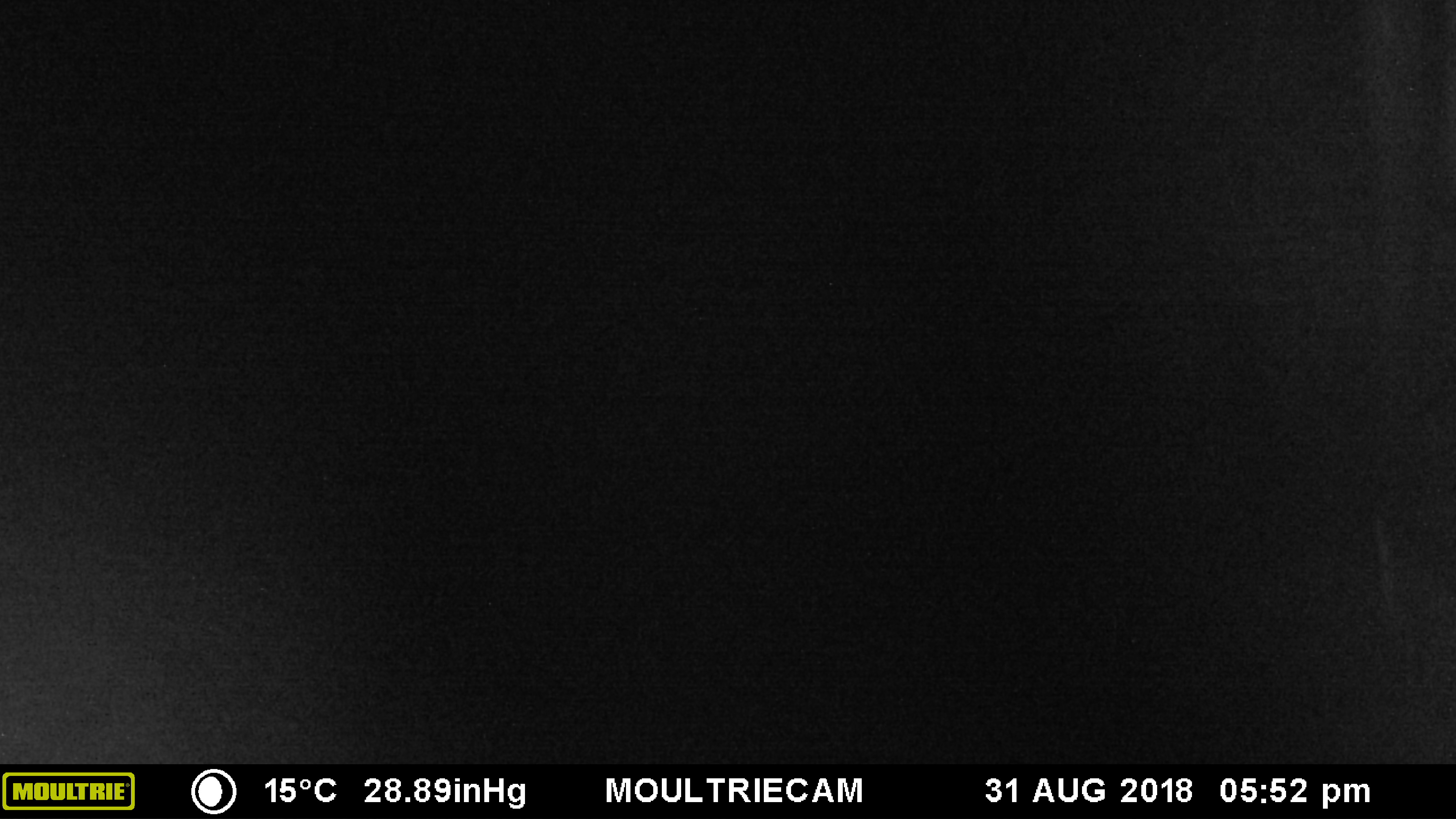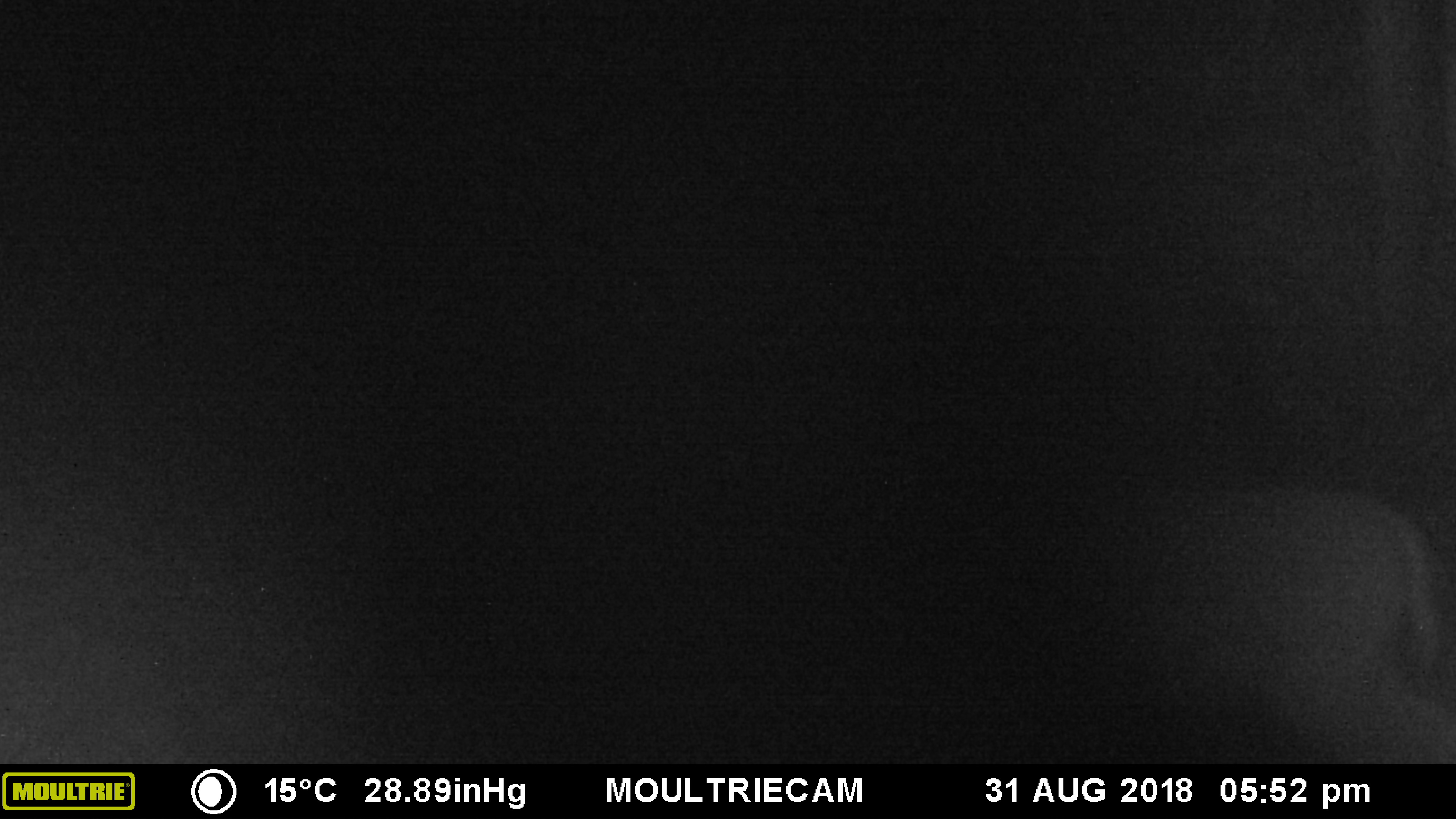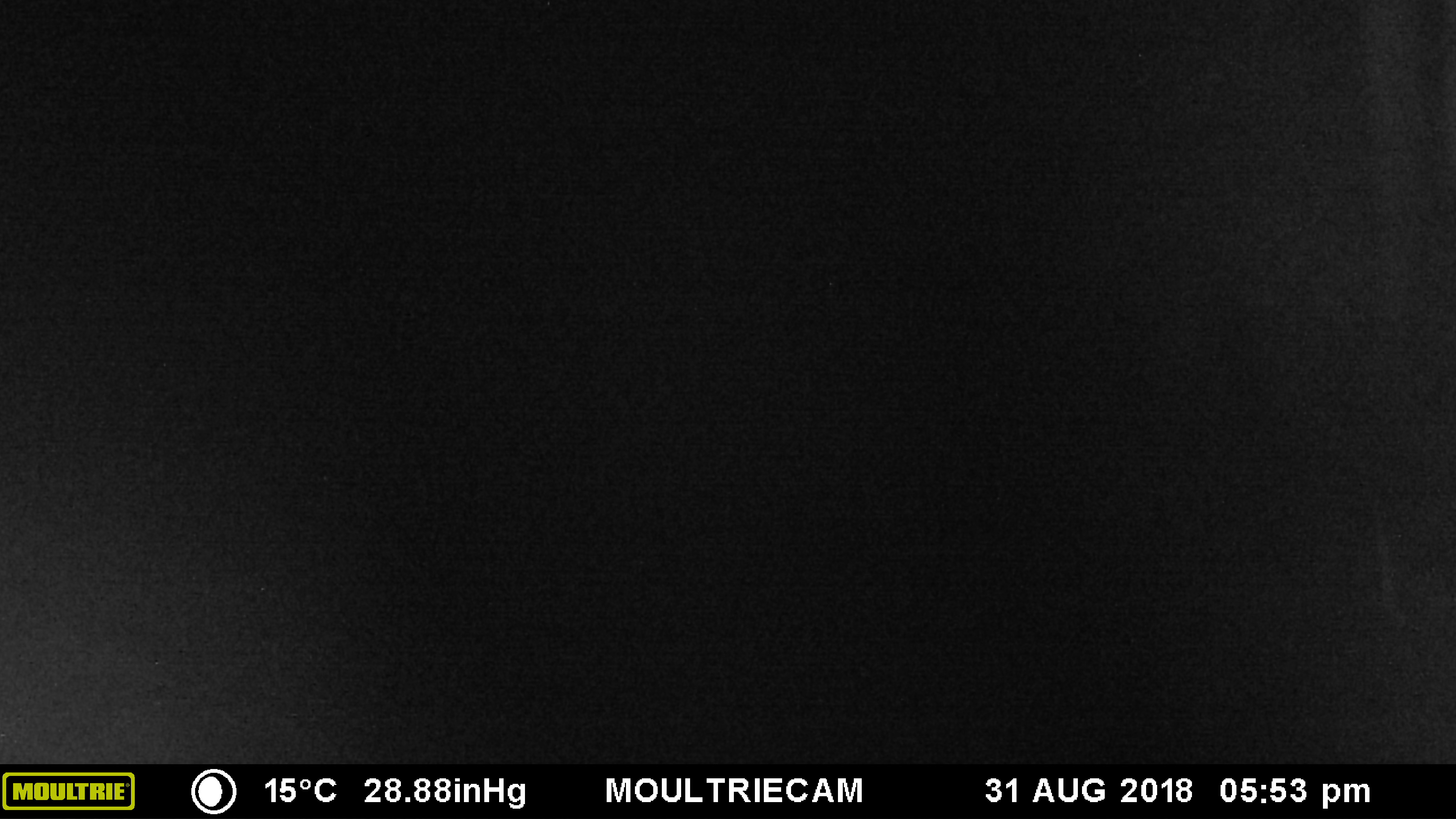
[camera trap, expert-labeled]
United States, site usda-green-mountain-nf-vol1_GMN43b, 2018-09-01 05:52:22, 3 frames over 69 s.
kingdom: Animalia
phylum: Chordata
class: Mammalia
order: Artiodactyla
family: Cervidae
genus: Odocoileus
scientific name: Odocoileus virginianus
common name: white-tailed deer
White-tailed deer (Odocoileus virginianus).